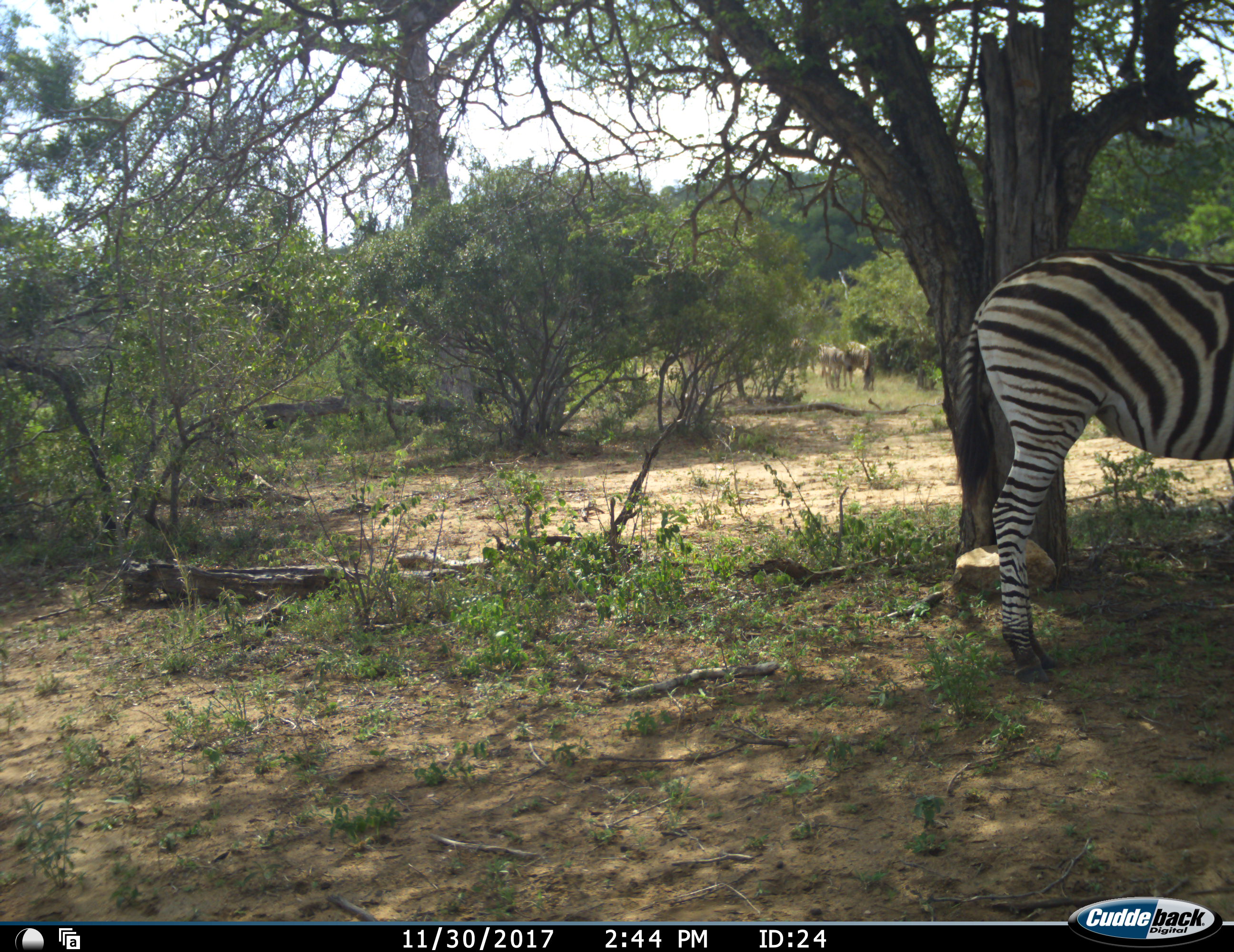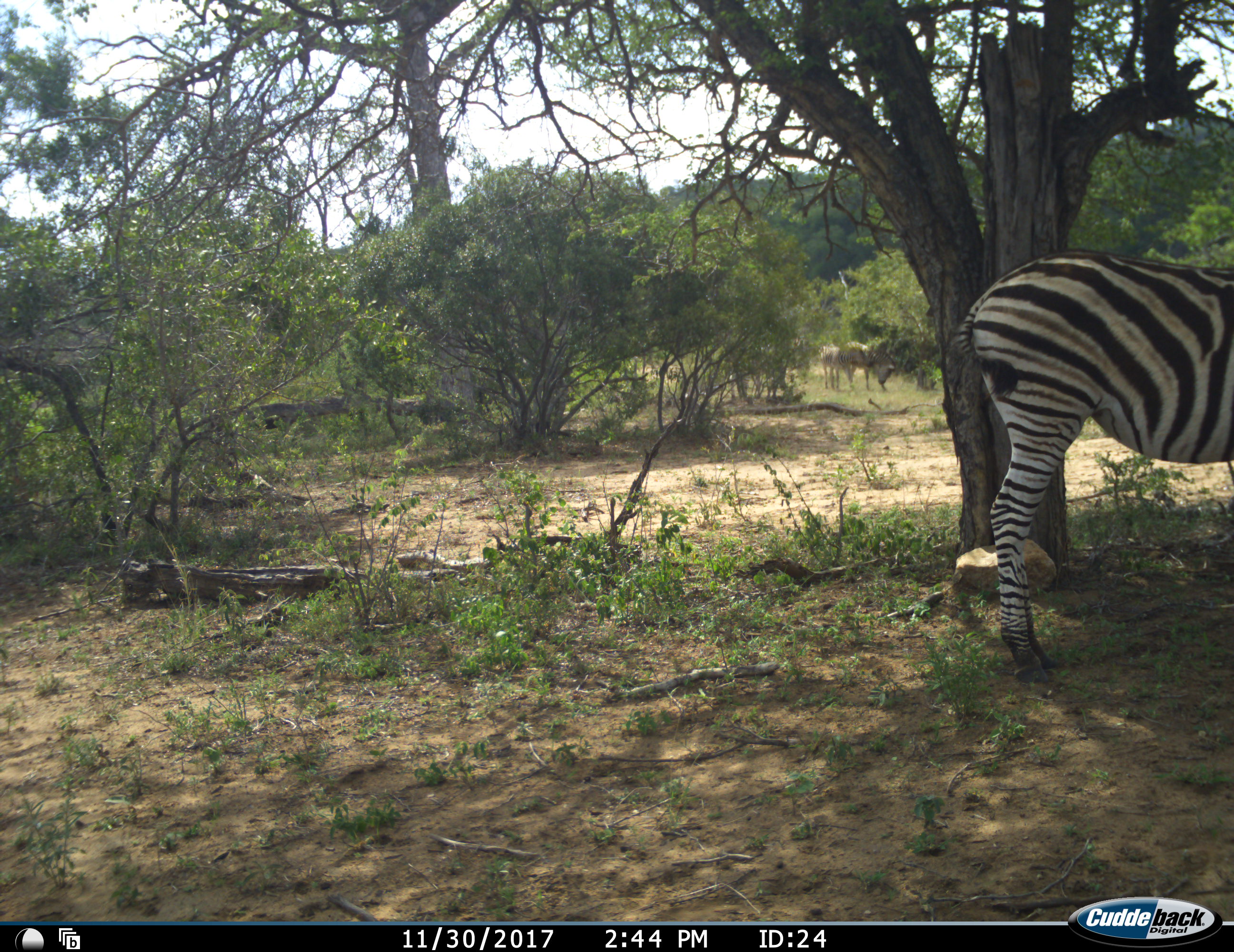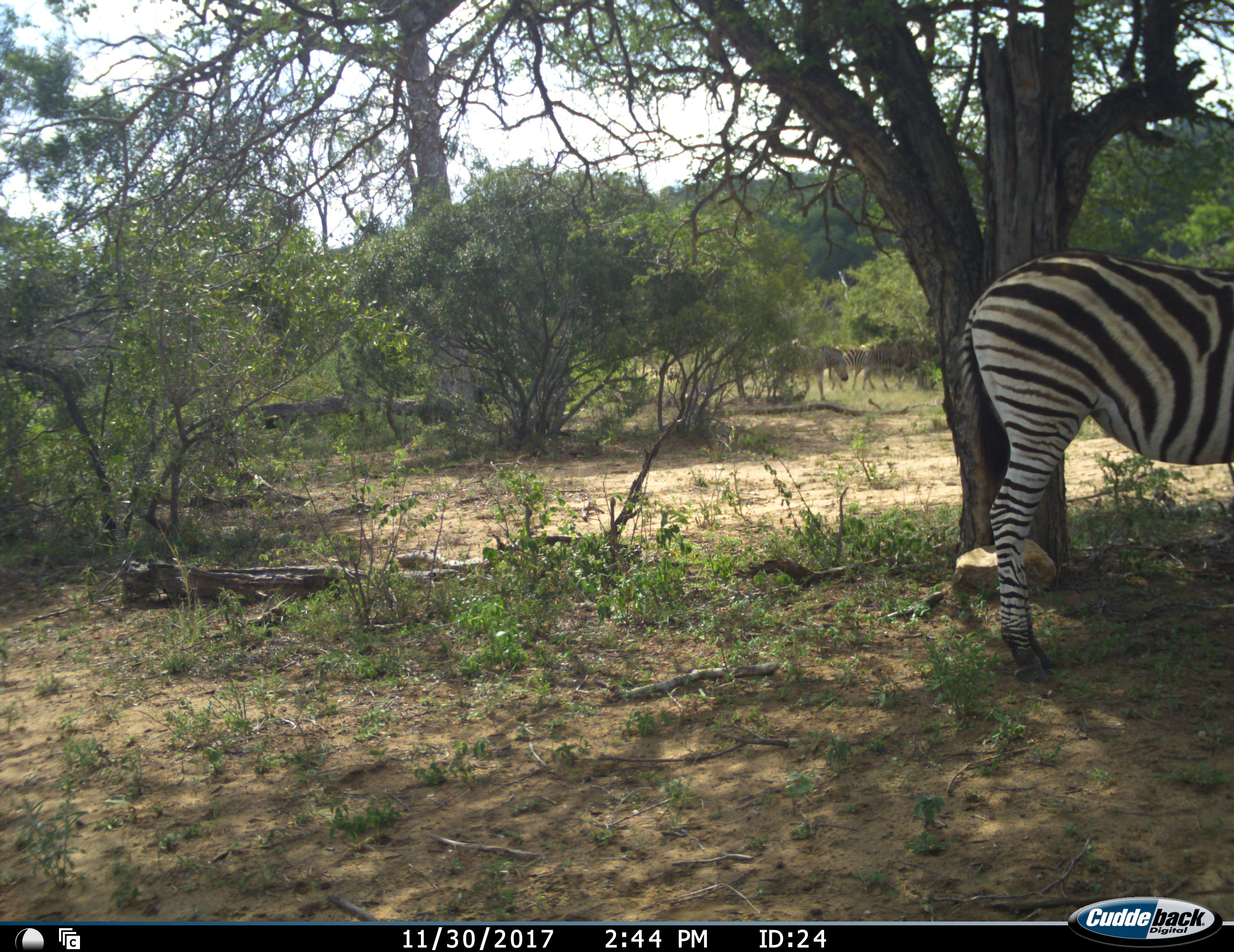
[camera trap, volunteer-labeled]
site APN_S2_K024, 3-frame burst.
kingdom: Animalia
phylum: Chordata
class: Mammalia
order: Perissodactyla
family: Equidae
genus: Equus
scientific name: Equus quagga burchellii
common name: burchell's zebra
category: zebraburchells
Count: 5.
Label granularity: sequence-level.